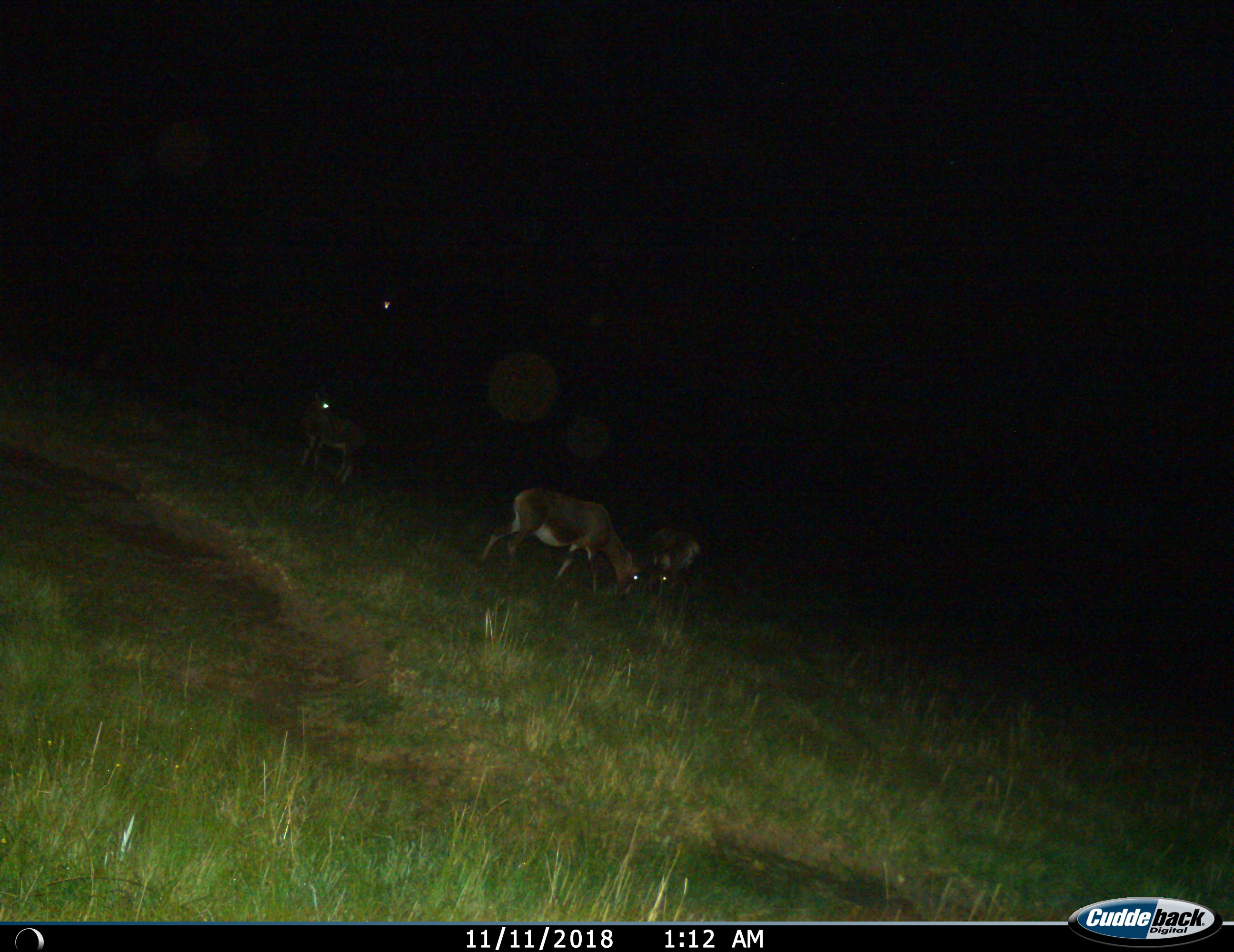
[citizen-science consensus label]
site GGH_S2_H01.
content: unidentified animal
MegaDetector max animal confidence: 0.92